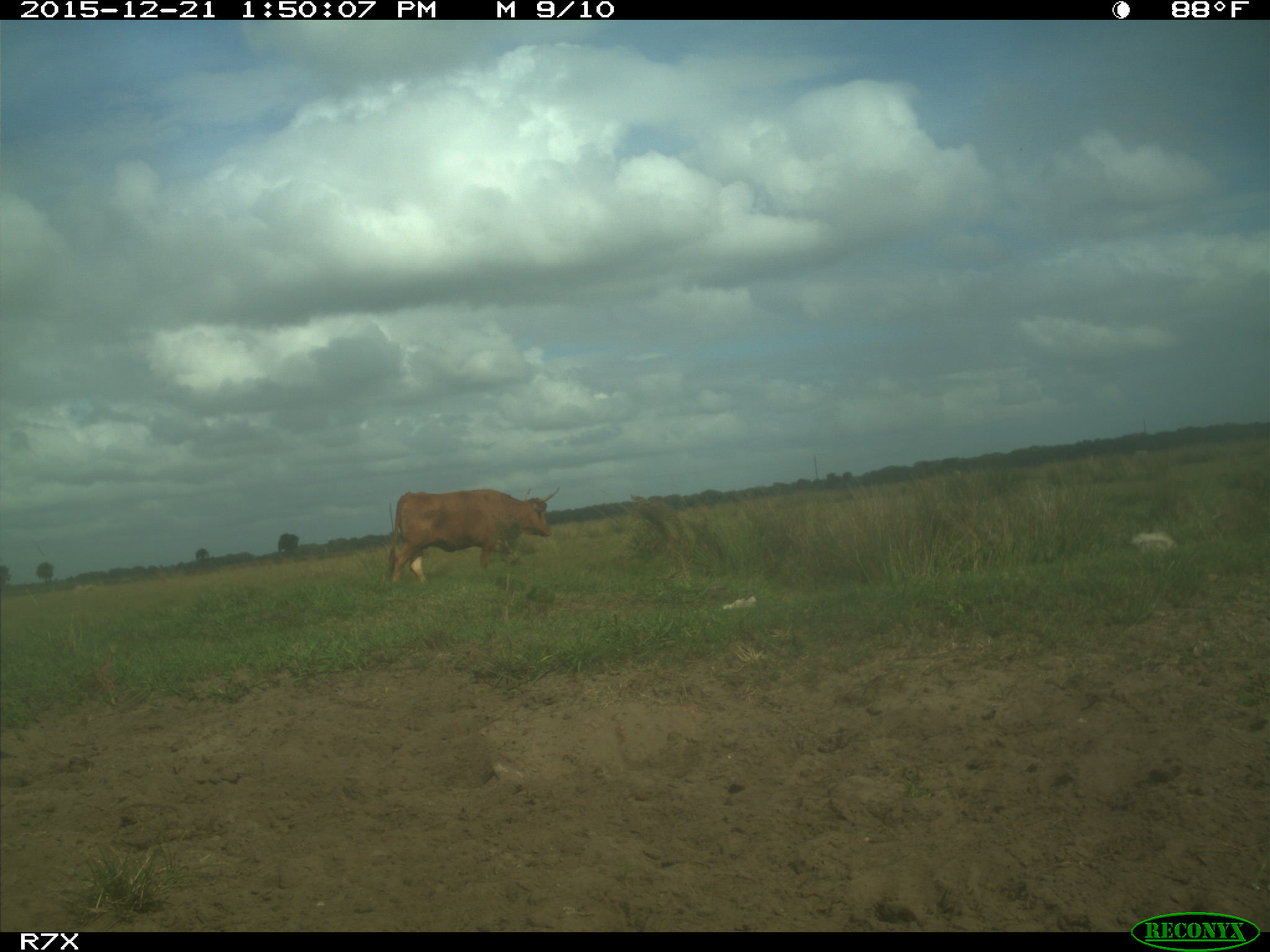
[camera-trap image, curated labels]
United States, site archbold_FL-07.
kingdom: Animalia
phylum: Chordata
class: Mammalia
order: Artiodactyla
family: Bovidae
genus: Bos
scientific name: Bos taurus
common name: domestic cow